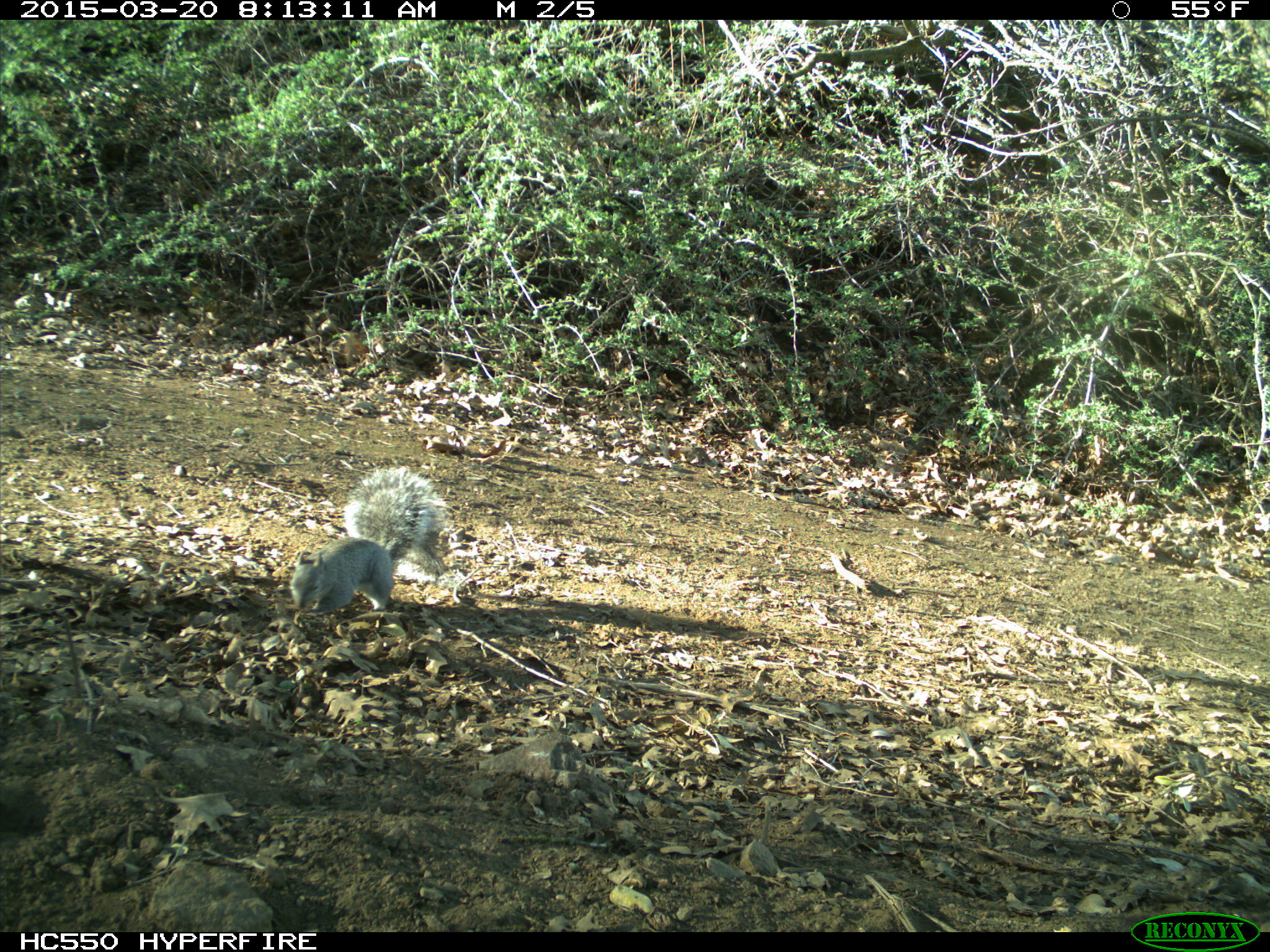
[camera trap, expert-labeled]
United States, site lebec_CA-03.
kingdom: Animalia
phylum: Chordata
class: Mammalia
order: Rodentia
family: Sciuridae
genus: Sciurus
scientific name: Sciurus carolinensis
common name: eastern gray squirrel